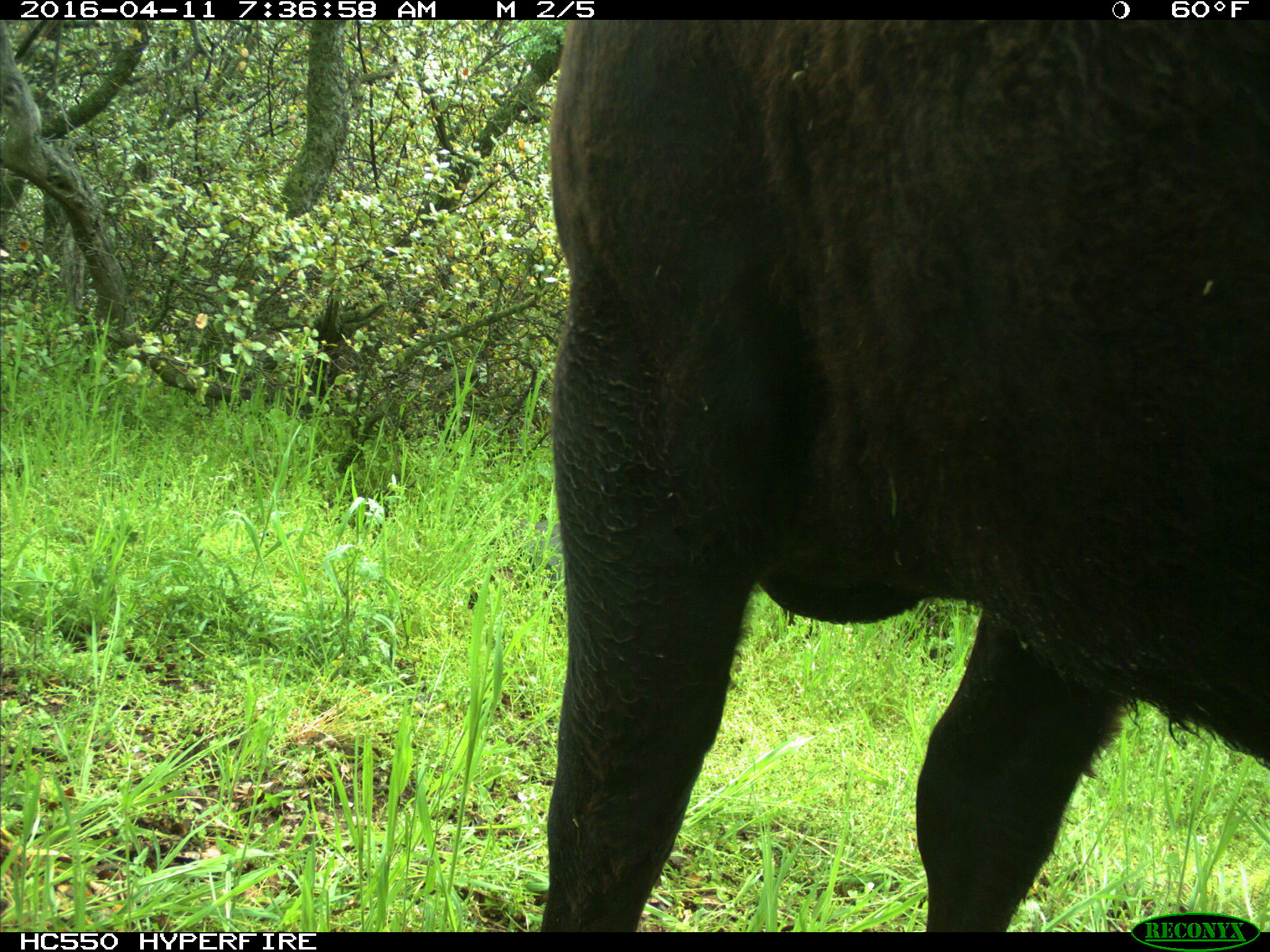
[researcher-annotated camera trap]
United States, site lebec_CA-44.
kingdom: Animalia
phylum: Chordata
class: Mammalia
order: Artiodactyla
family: Bovidae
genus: Bos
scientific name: Bos taurus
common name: domestic cow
Bos taurus (domestic cow).